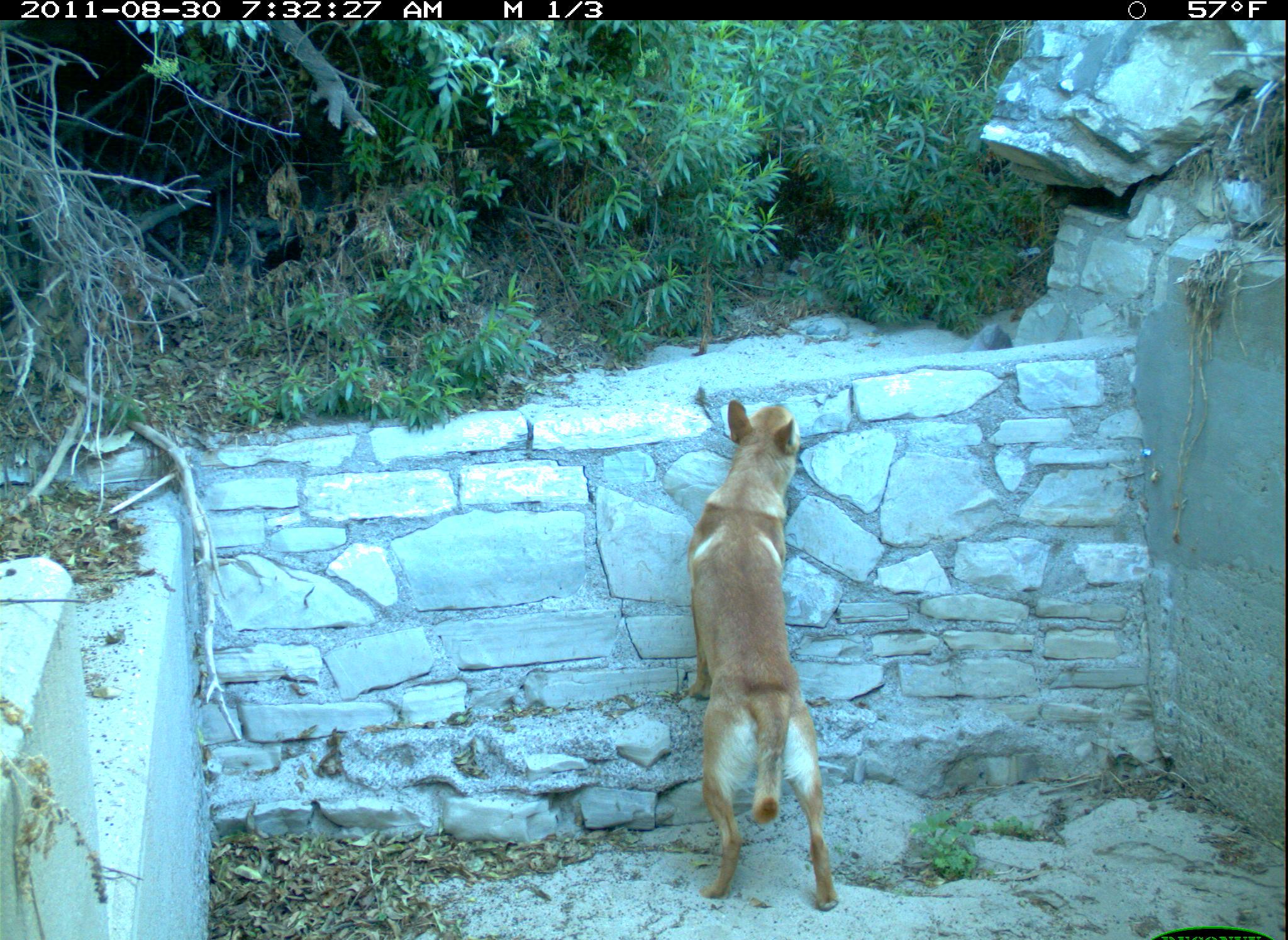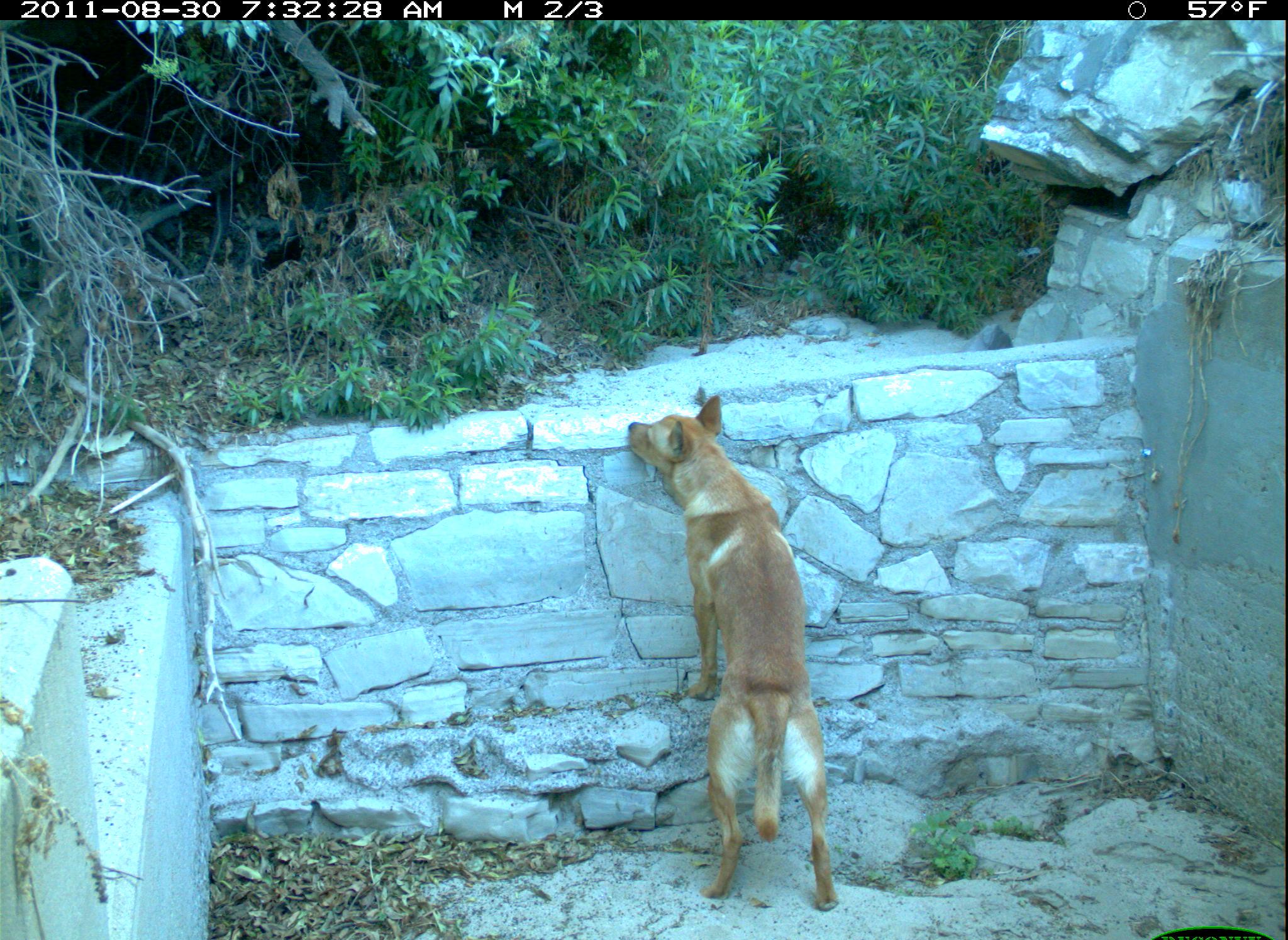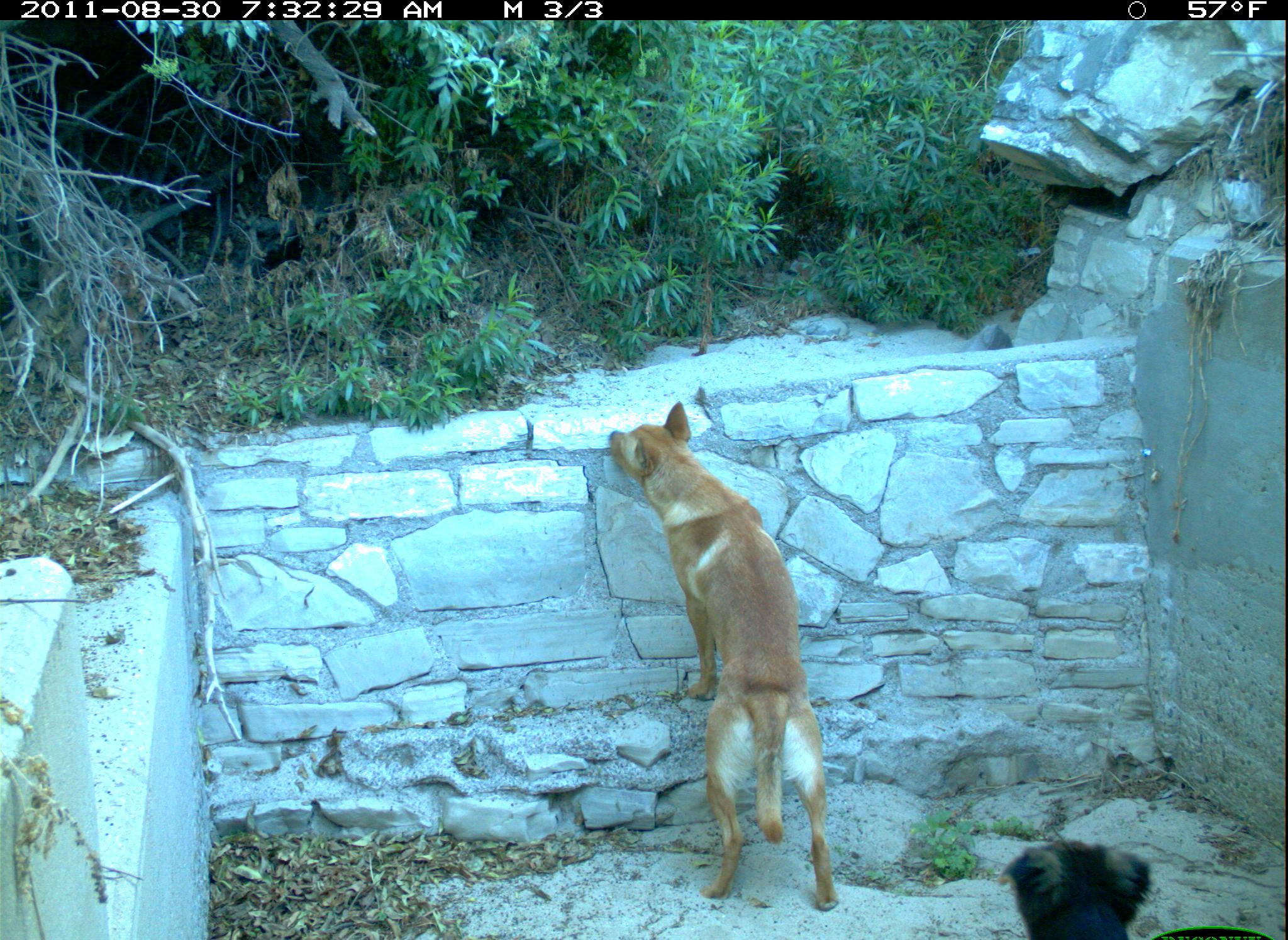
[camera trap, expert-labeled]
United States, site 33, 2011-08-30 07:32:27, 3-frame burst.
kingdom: Animalia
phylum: Chordata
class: Mammalia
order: Carnivora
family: Canidae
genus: Canis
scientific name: Canis familiaris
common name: domestic dog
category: dog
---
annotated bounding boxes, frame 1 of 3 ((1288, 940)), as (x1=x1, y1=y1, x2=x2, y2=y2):
dog: (x1=652, y1=385, x2=847, y2=933)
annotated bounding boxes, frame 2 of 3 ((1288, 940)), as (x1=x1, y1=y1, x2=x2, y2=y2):
dog: (x1=609, y1=388, x2=856, y2=920)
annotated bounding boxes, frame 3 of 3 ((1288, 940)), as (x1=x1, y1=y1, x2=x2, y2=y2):
dog: (x1=601, y1=396, x2=876, y2=908); (x1=985, y1=825, x2=1175, y2=940)